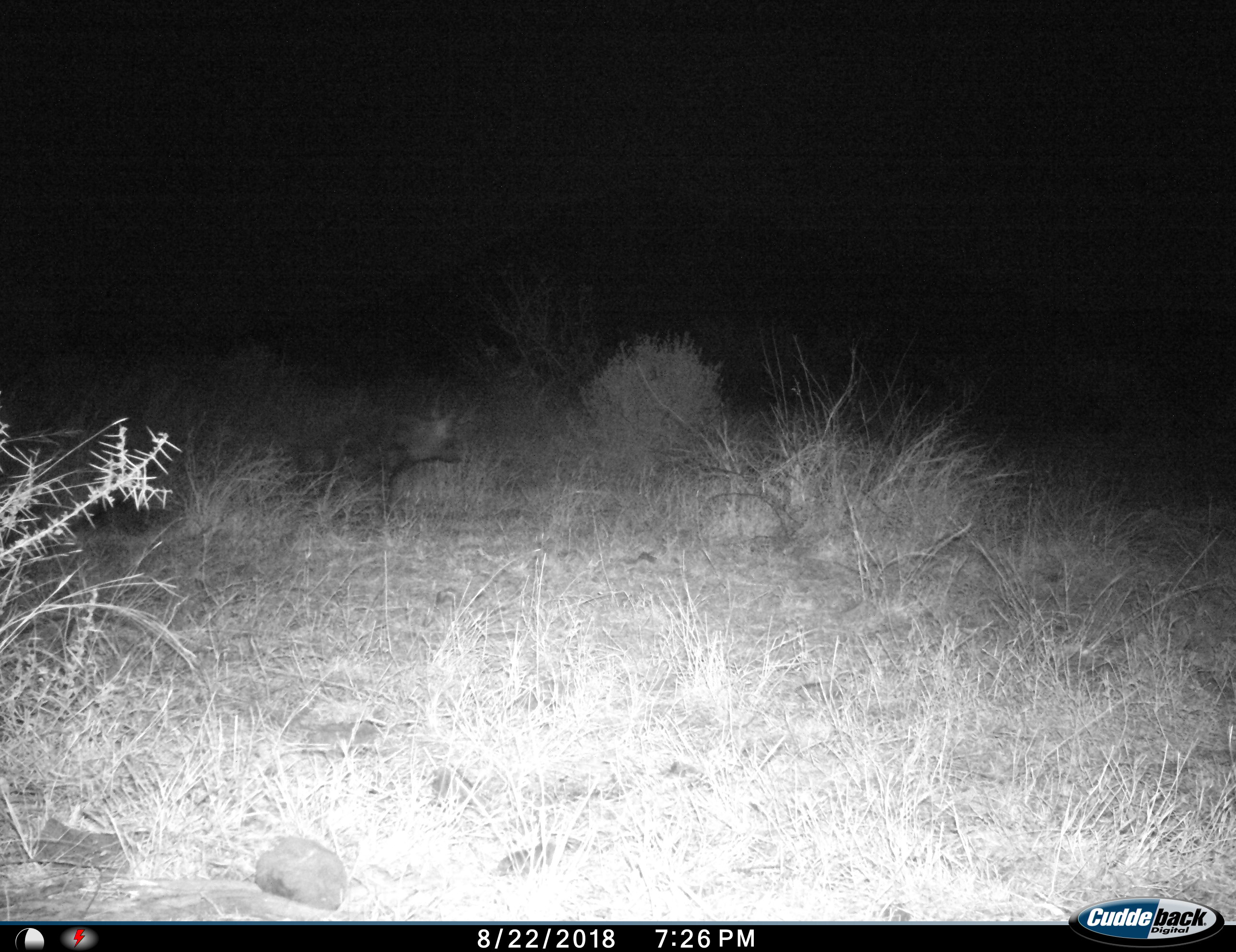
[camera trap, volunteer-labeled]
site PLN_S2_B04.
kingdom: Animalia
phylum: Chordata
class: Mammalia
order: Carnivora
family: Hyaenidae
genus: Parahyaena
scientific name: Parahyaena brunnea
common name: brown hyena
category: hyenabrown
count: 1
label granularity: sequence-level